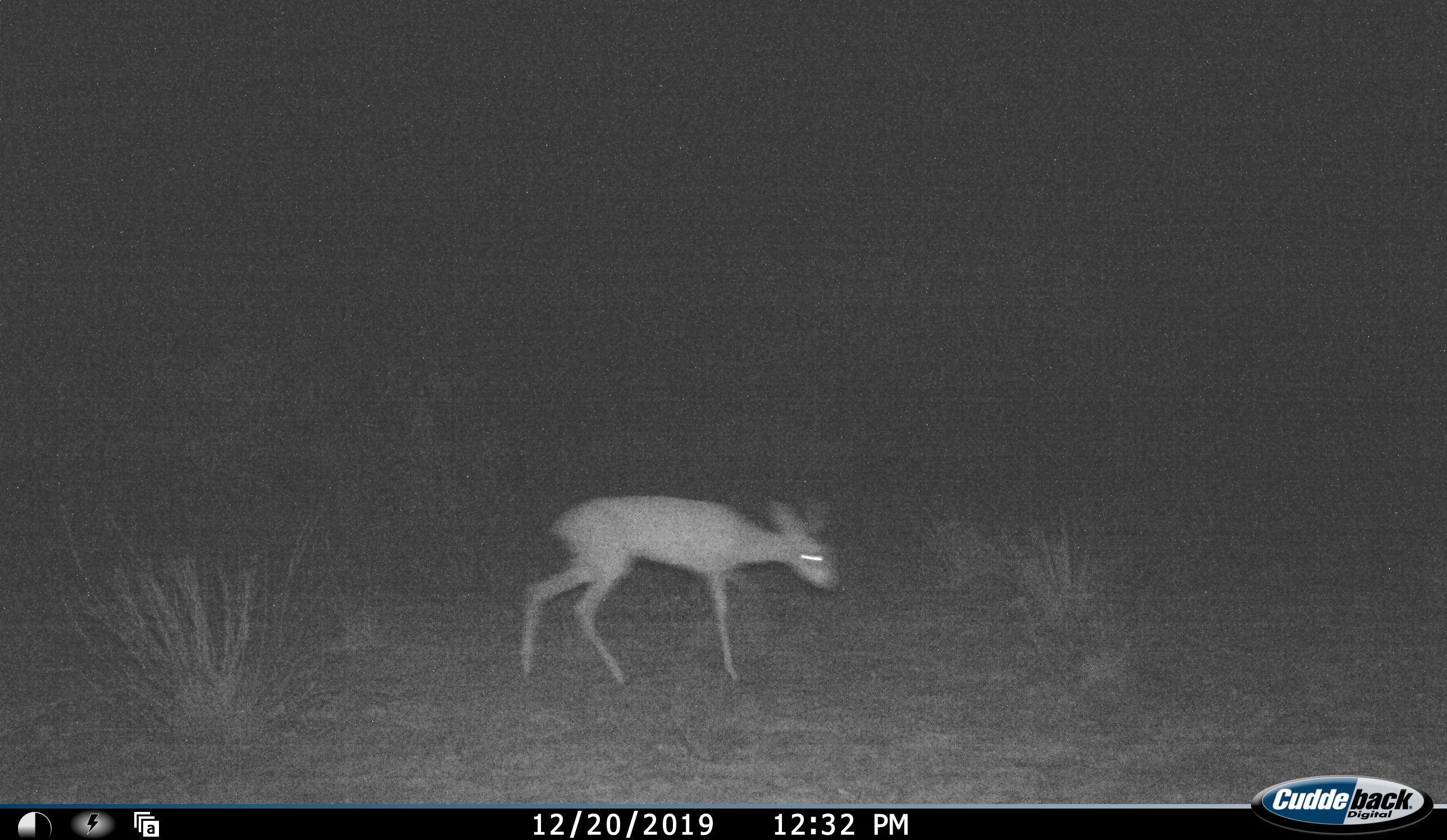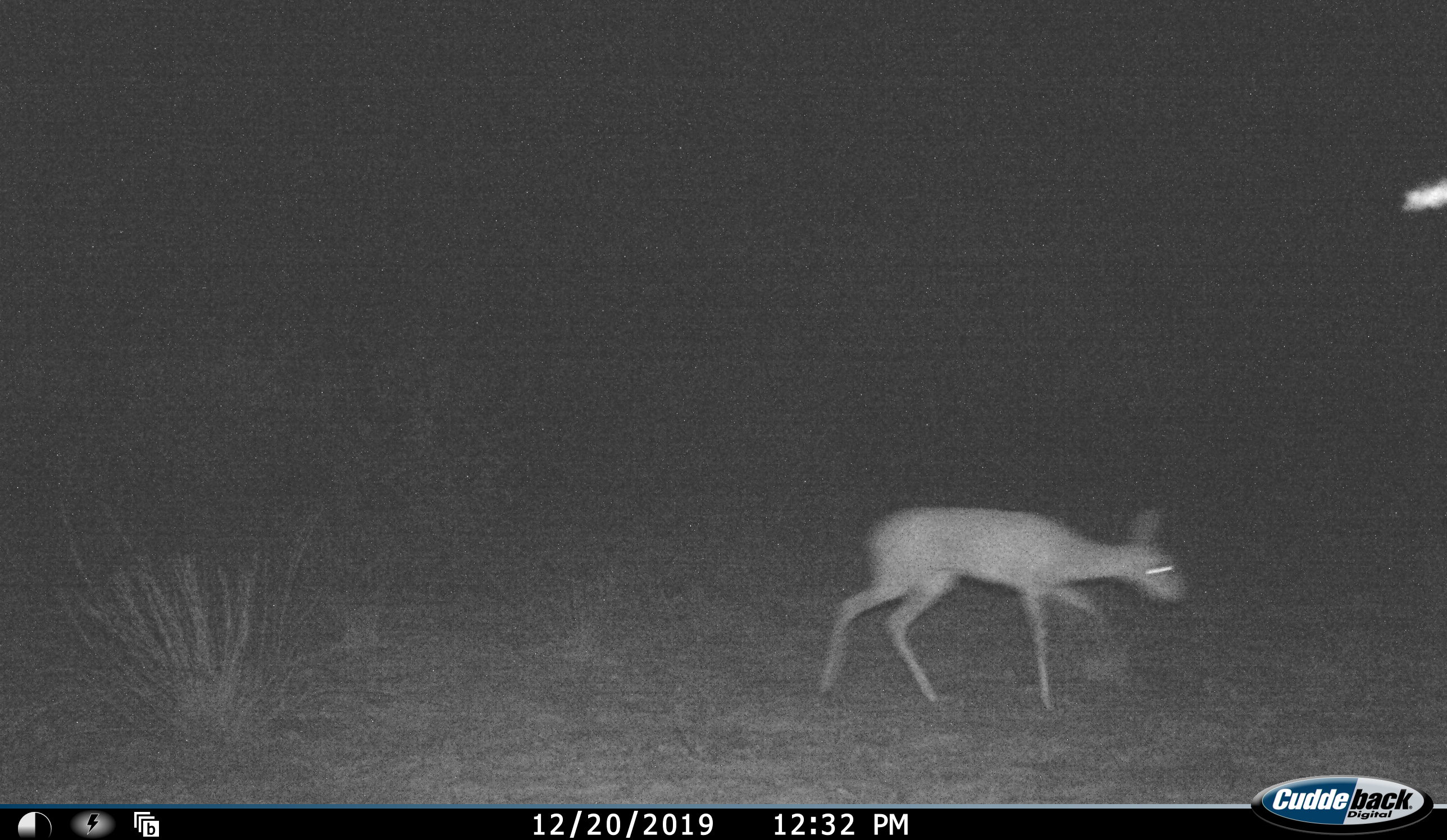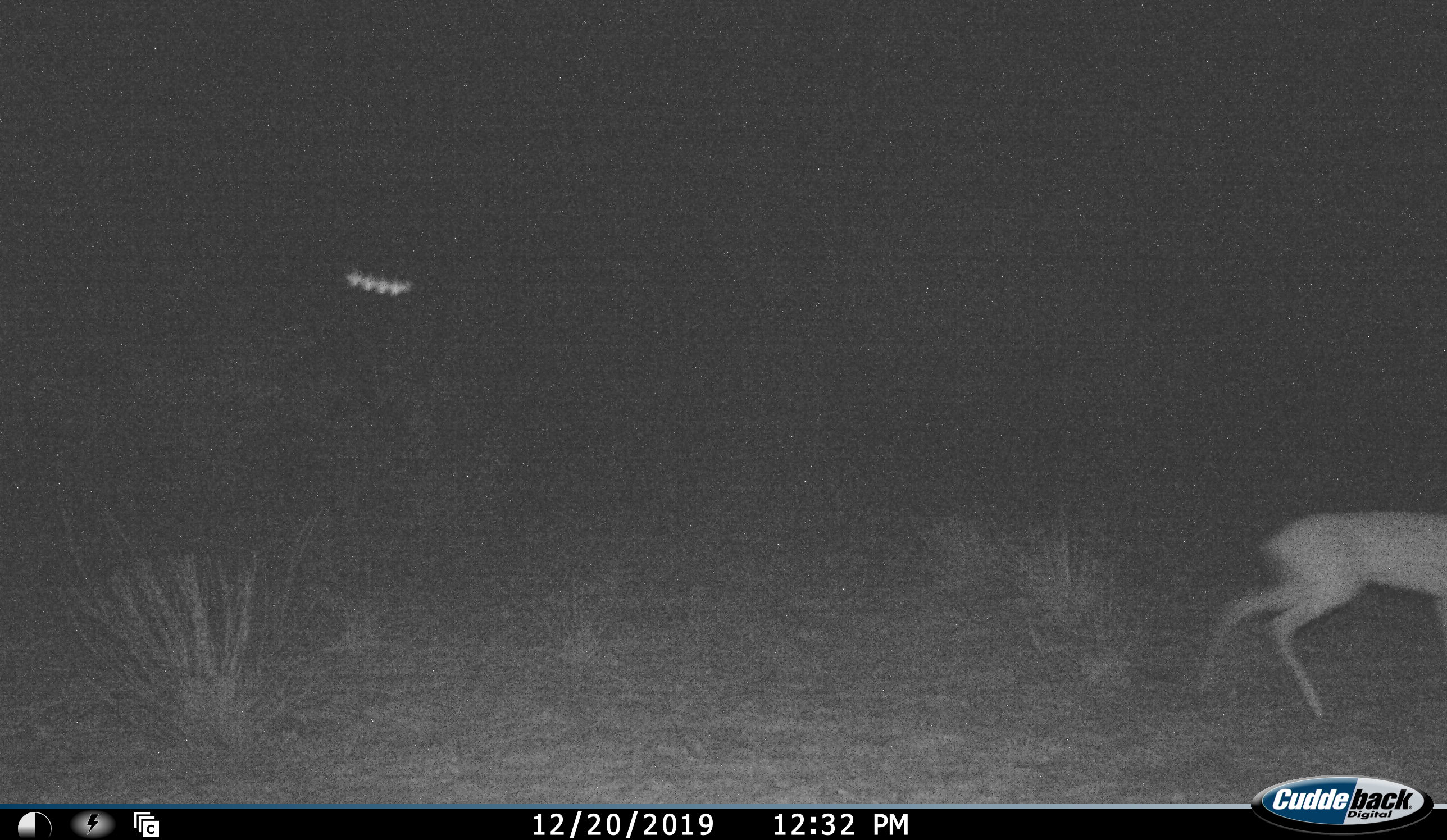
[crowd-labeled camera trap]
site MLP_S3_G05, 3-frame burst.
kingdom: Animalia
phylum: Chordata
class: Mammalia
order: Artiodactyla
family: Bovidae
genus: Raphicerus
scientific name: Raphicerus campestris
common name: steenbok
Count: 1.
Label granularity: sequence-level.